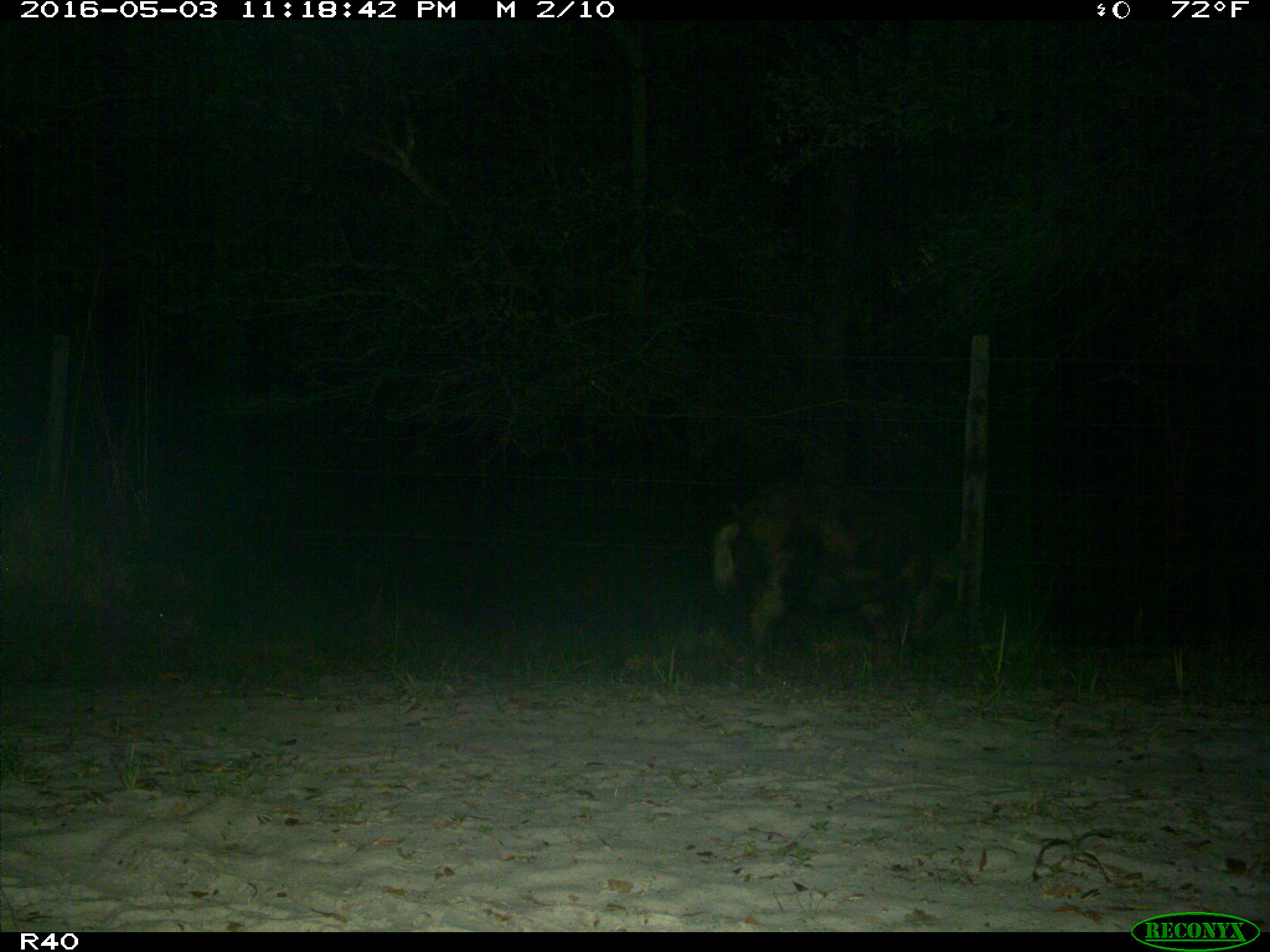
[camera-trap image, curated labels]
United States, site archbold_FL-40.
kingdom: Animalia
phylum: Chordata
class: Mammalia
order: Artiodactyla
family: Suidae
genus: Sus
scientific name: Sus scrofa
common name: wild boar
Sus scrofa (wild boar).